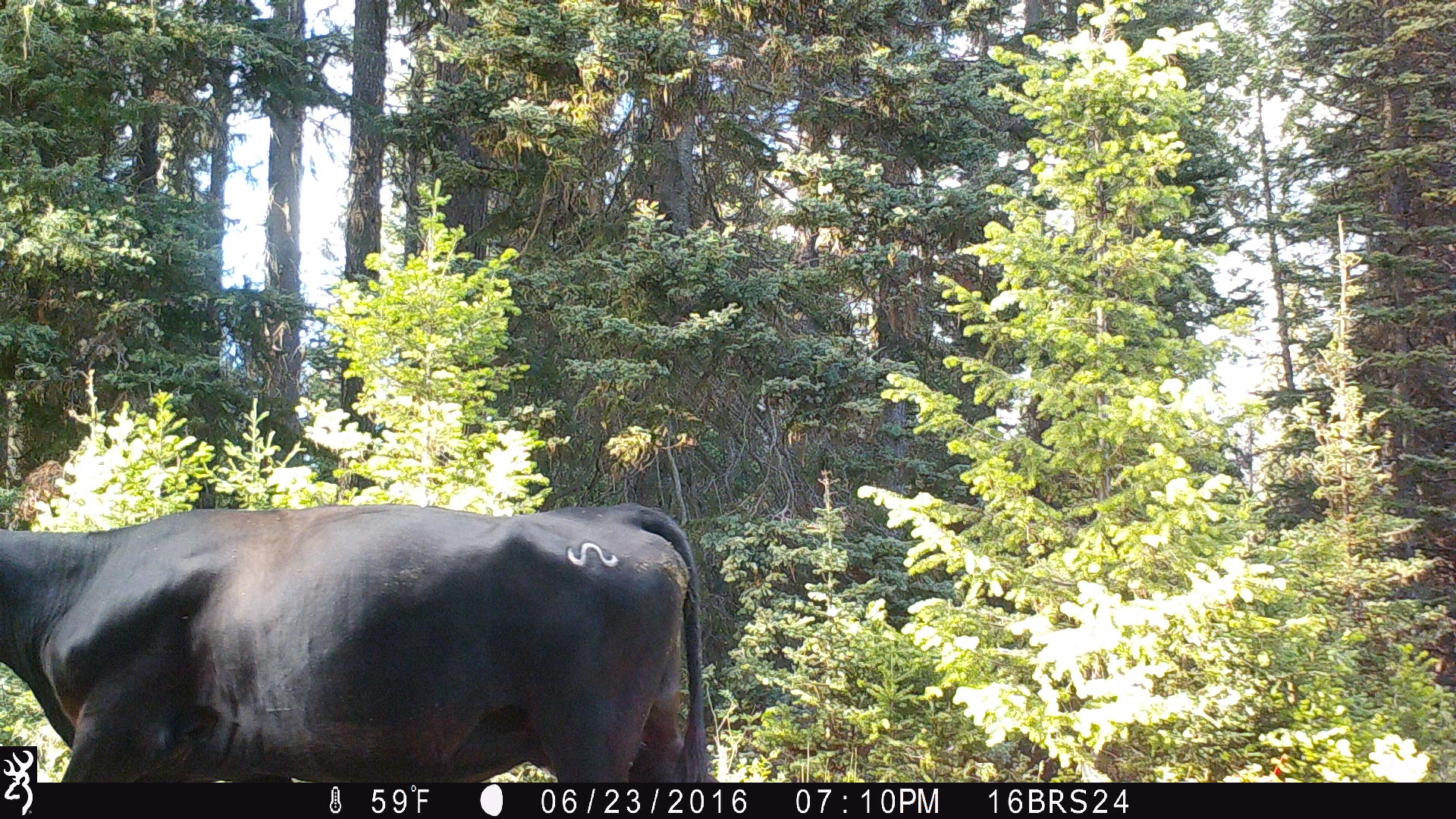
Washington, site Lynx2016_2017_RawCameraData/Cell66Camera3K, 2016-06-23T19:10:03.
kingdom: Animalia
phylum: Chordata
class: Mammalia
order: Artiodactyla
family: Bovidae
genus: Bos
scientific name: Bos taurus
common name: domestic cattle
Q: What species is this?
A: Domestic cattle (Bos taurus).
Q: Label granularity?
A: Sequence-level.